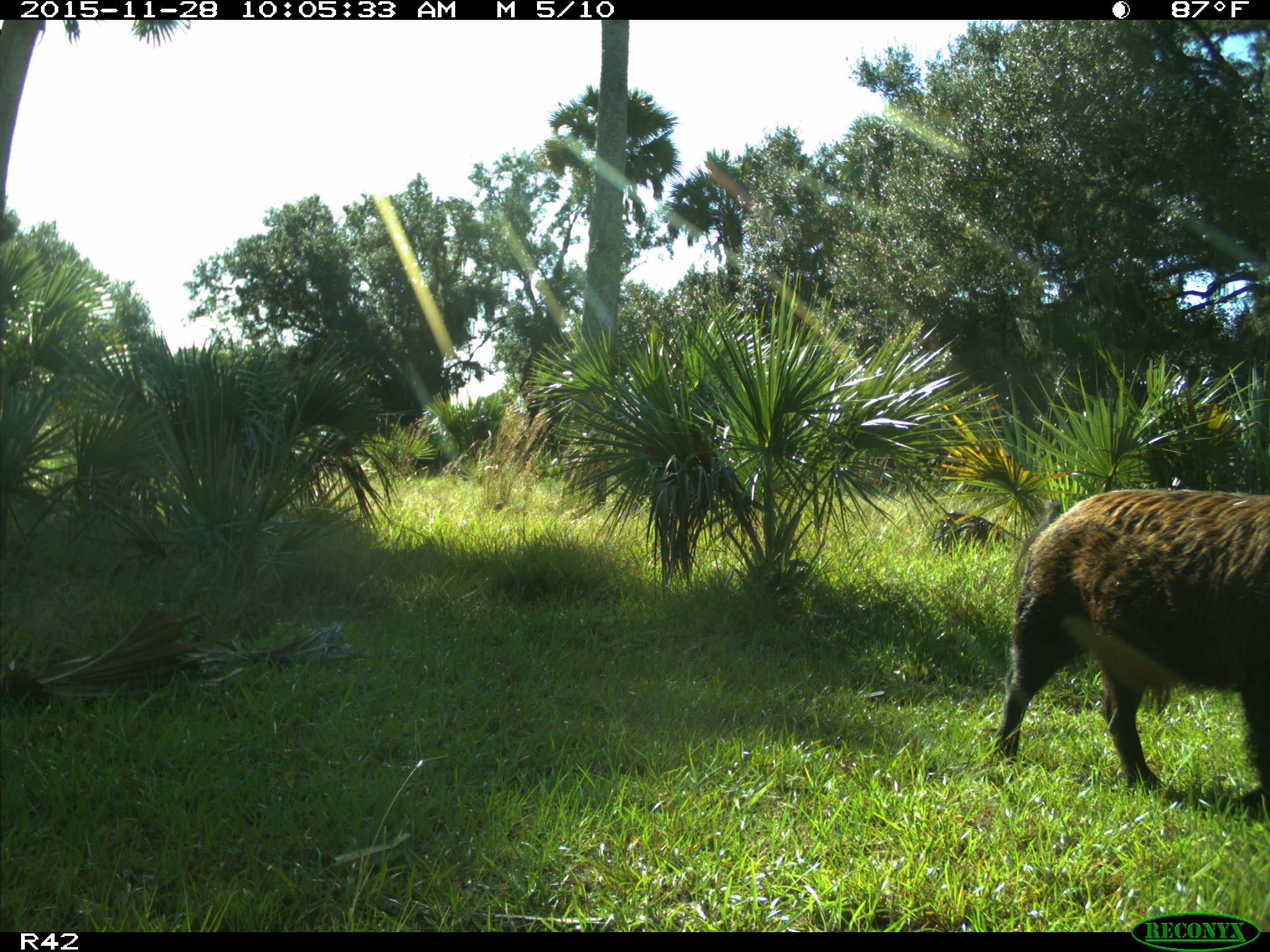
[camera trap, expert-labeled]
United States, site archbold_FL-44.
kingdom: Animalia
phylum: Chordata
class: Mammalia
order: Artiodactyla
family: Suidae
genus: Sus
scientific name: Sus scrofa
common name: wild boar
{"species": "Sus scrofa (wild boar)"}